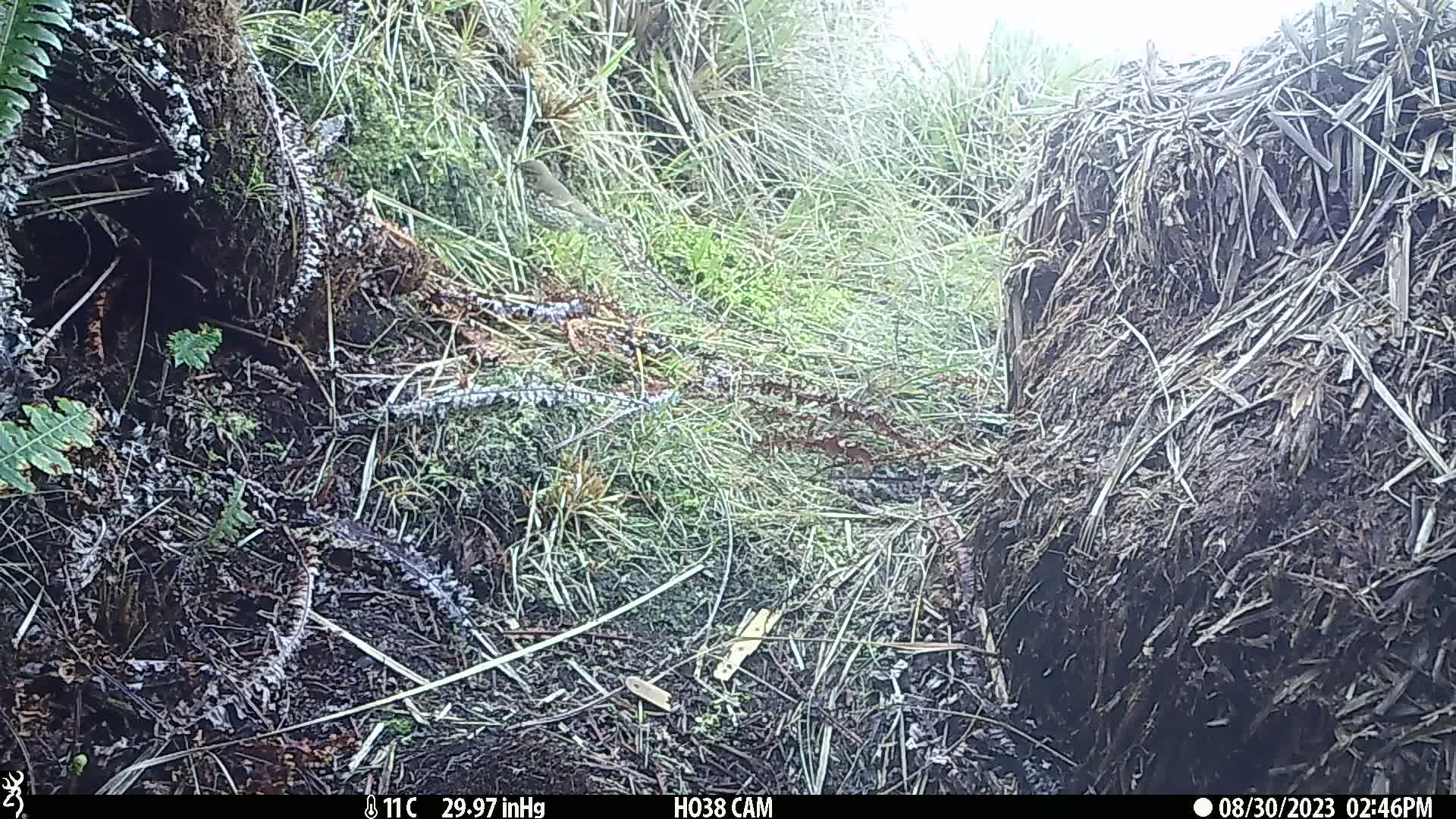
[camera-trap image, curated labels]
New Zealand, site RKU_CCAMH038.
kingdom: Animalia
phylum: Chordata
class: Aves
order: Passeriformes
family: Turdidae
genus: Turdus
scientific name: Turdus philomelos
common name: song thrush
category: thrush